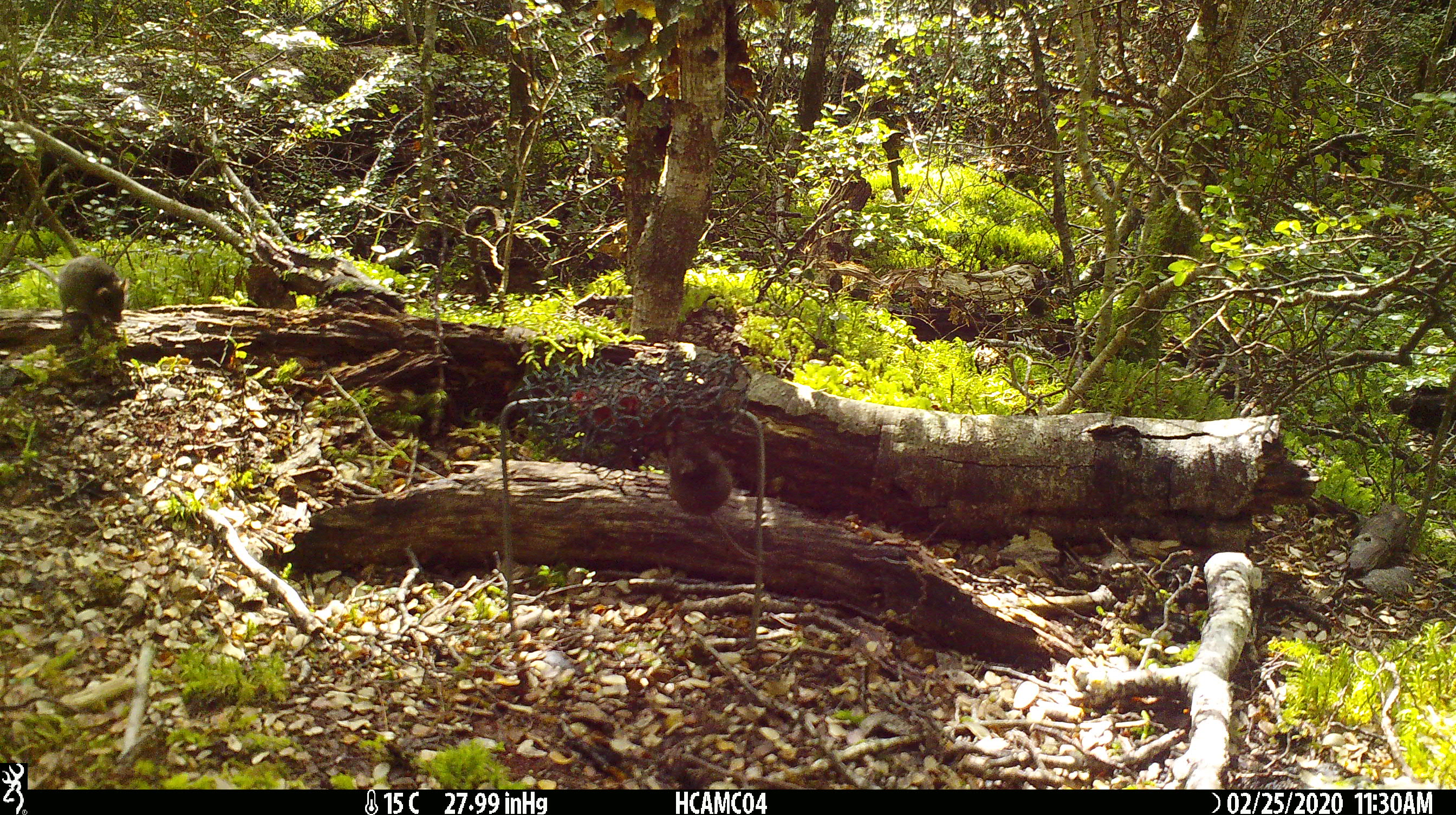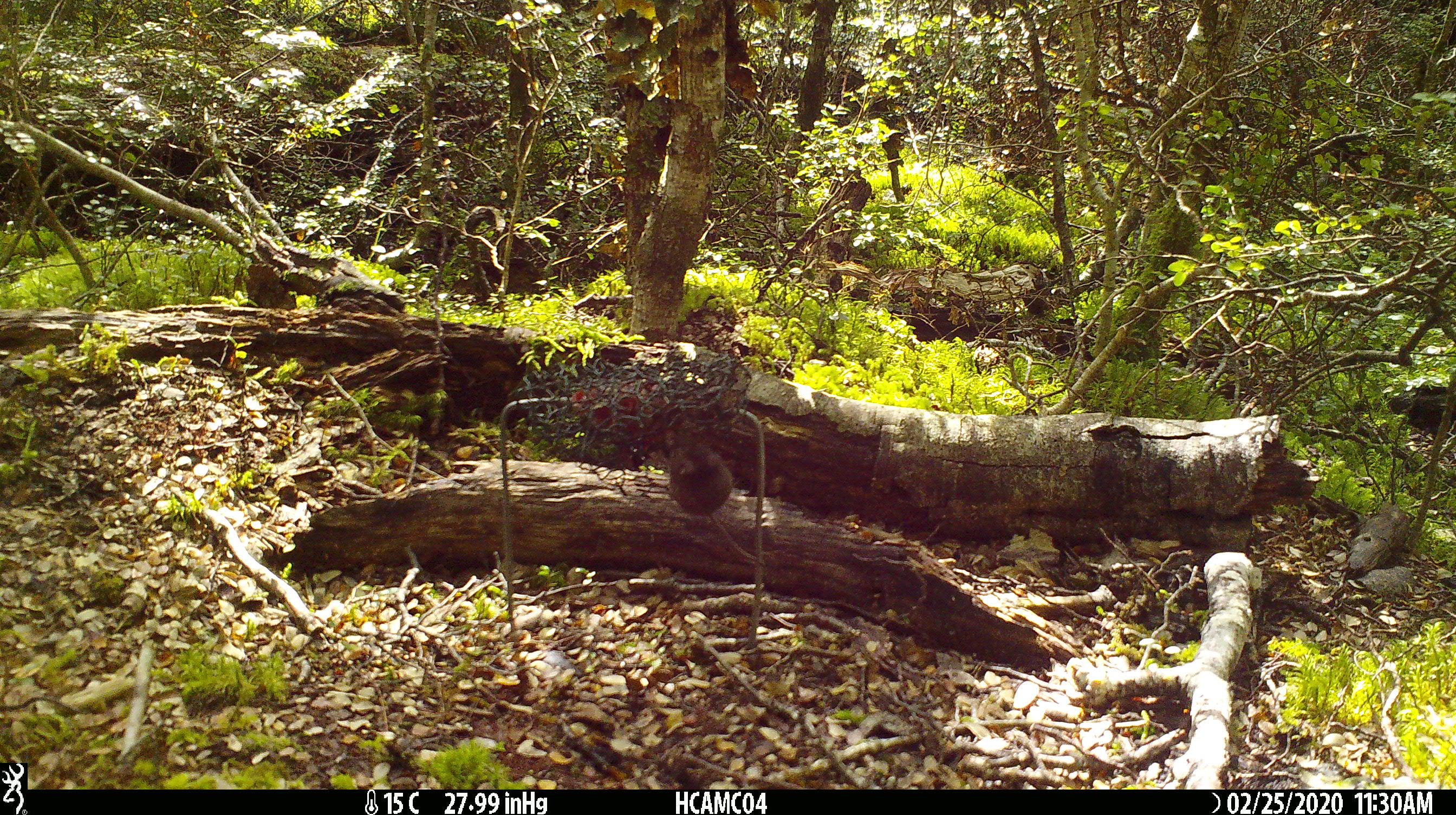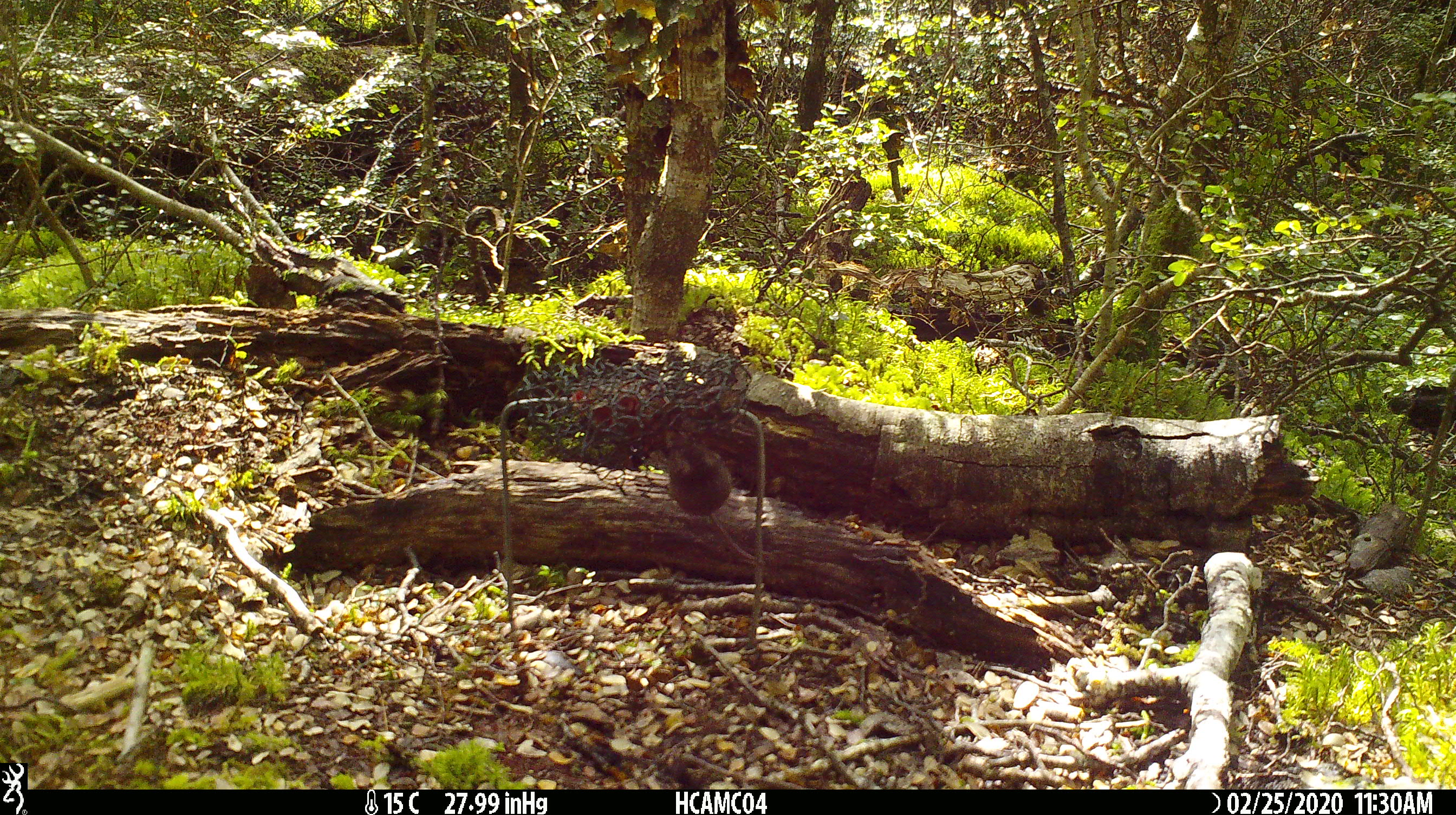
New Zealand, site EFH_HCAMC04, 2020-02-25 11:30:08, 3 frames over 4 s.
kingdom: Animalia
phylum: Chordata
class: Mammalia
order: Rodentia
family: Muridae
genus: Mus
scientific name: Mus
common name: mouse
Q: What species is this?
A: Mouse (Mus).